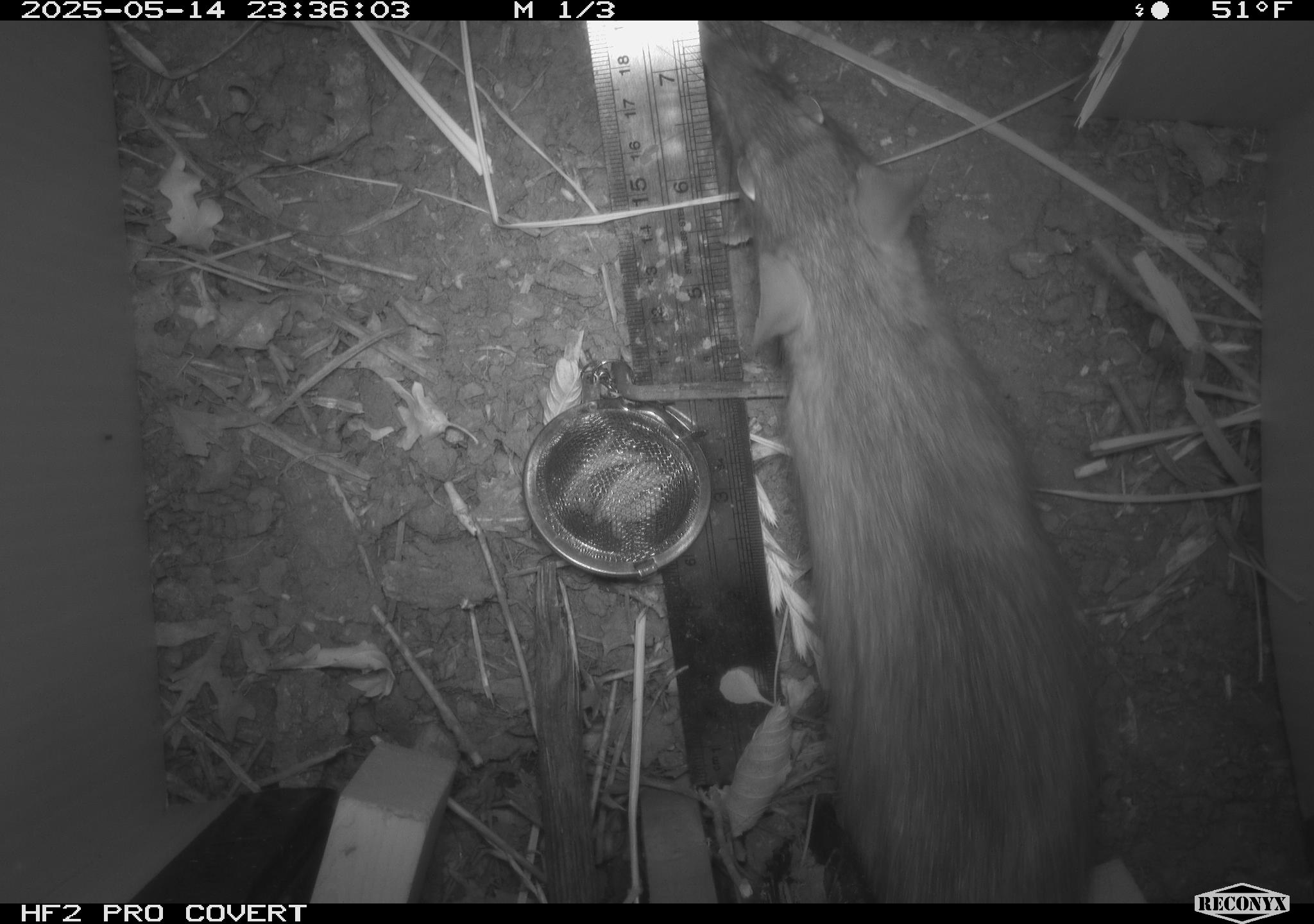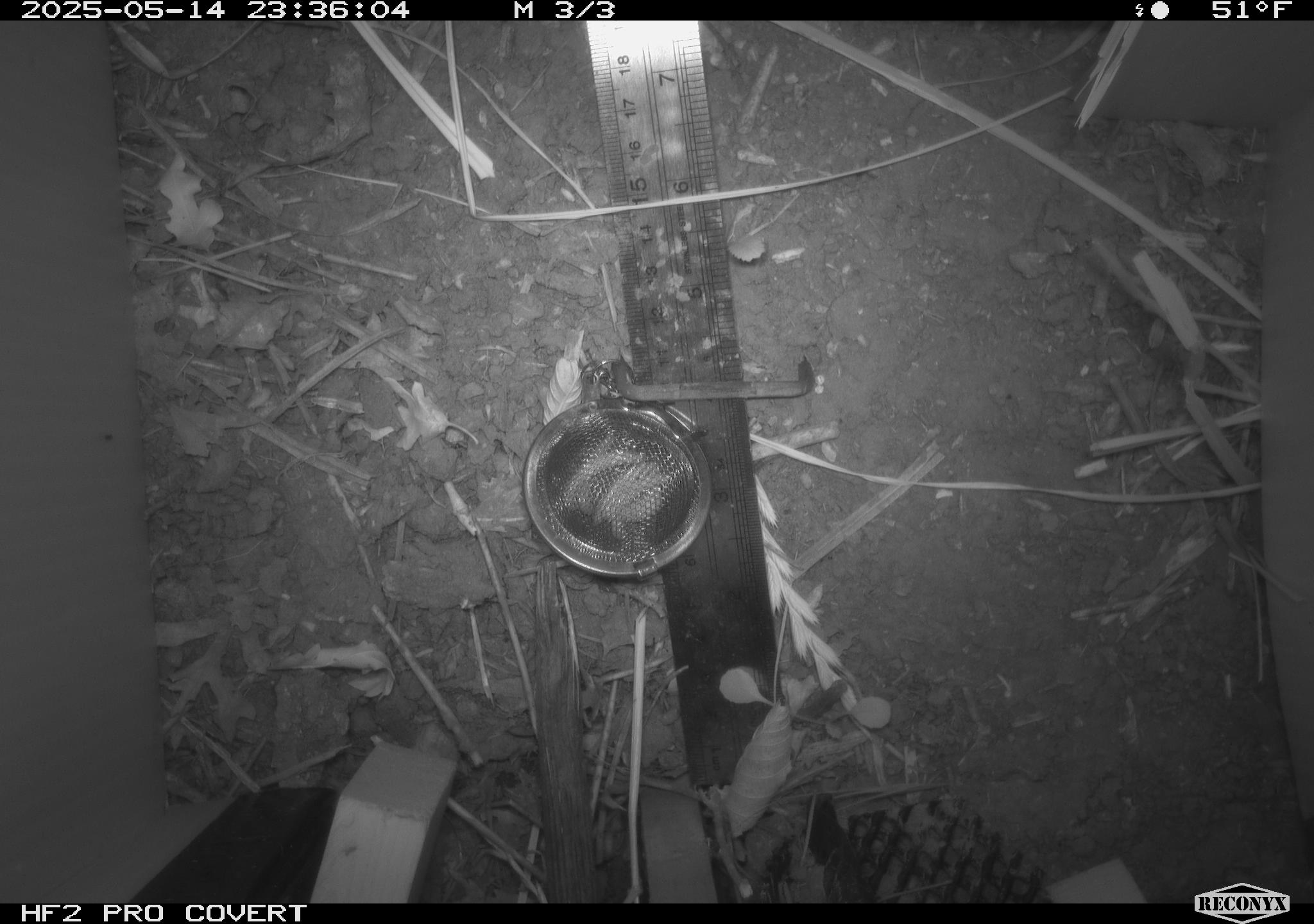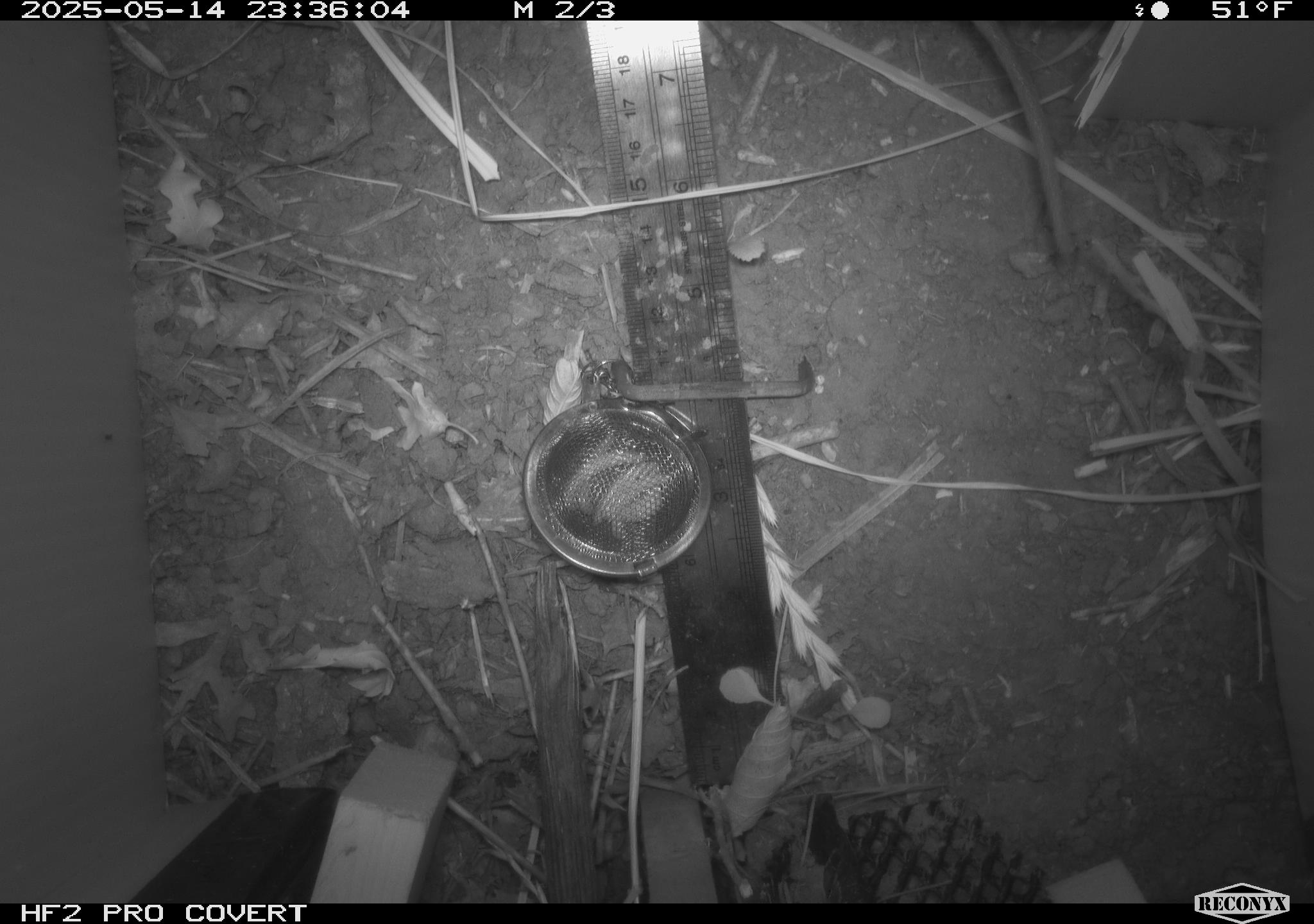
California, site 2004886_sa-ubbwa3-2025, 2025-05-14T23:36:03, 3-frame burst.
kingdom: Animalia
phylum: Chordata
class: Mammalia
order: Rodentia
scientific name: Rodentia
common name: rodent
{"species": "rodent (Rodentia)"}